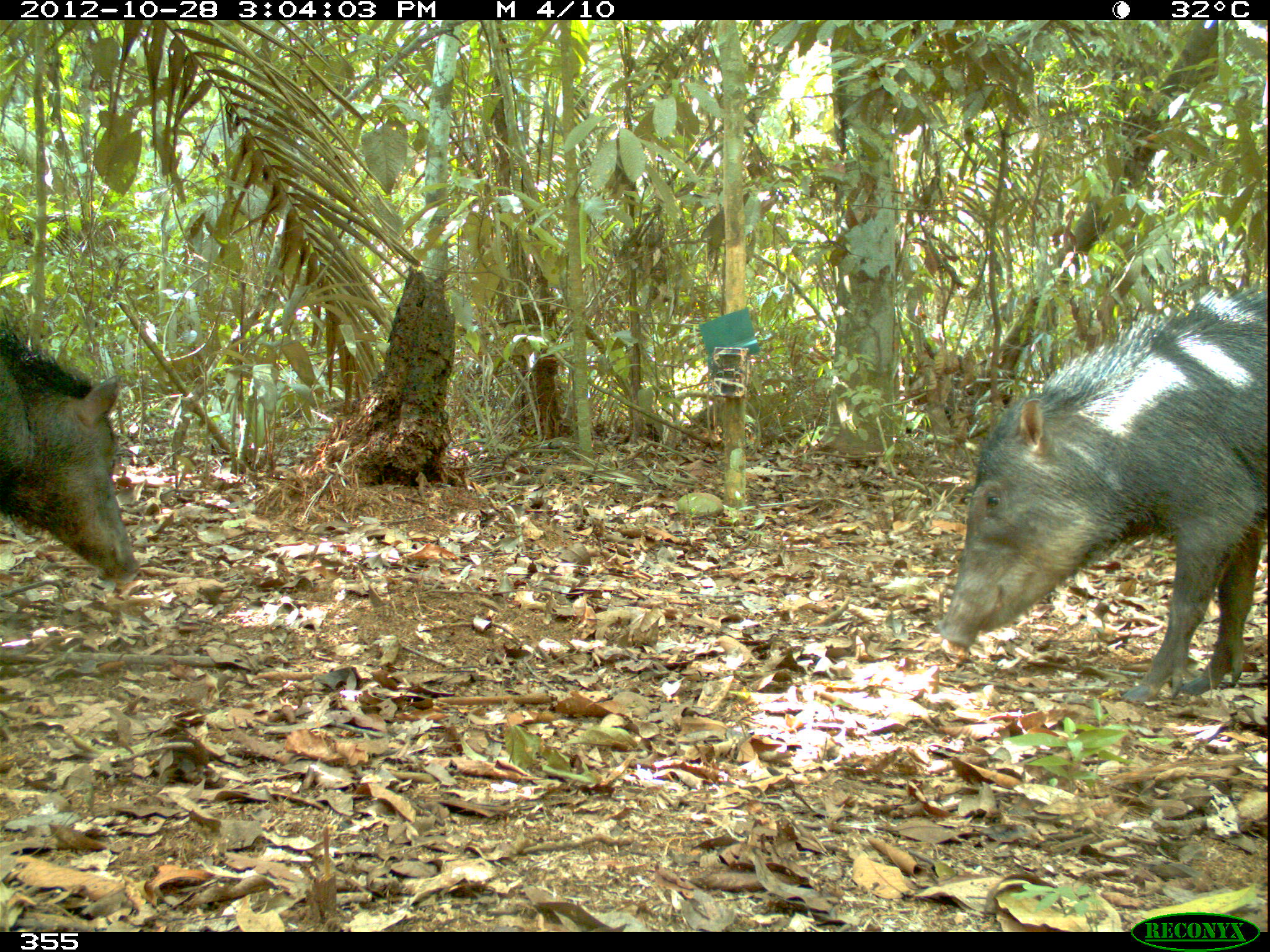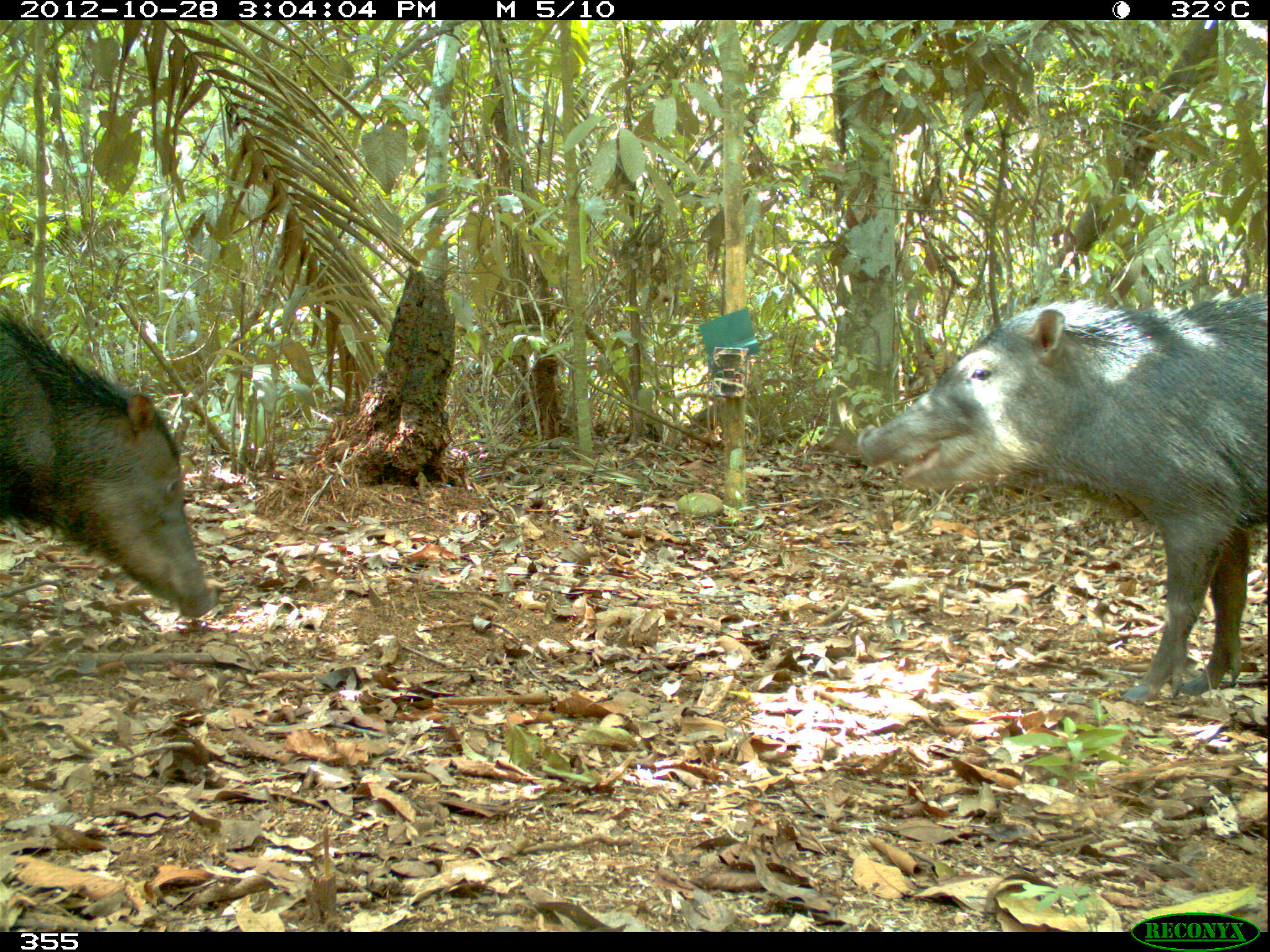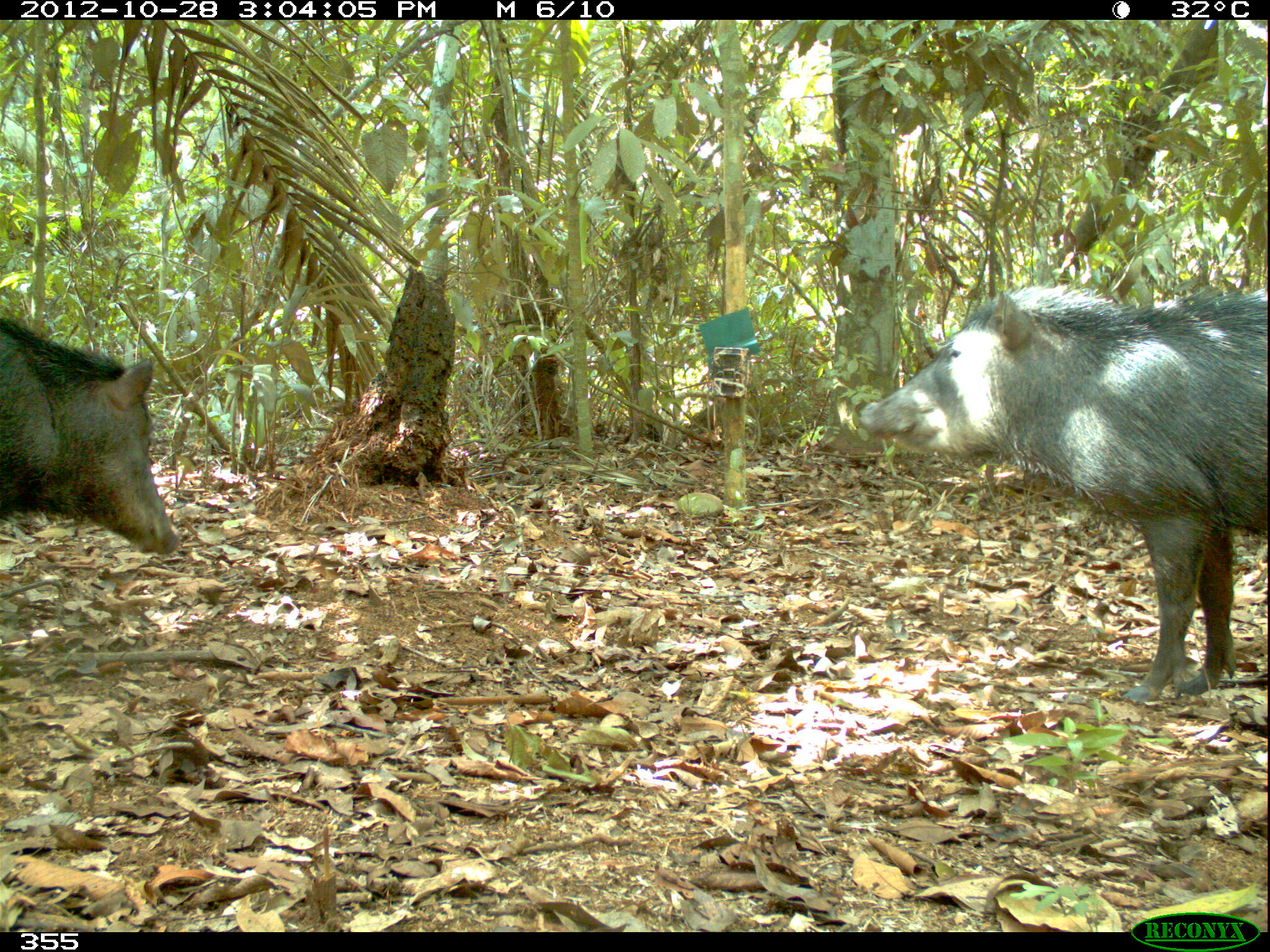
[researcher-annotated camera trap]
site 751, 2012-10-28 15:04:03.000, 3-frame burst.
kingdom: Animalia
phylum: Chordata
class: Mammalia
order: Artiodactyla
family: Tayassuidae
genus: Tayassu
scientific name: Tayassu pecari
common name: white-lipped peccary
Tayassu pecari (white-lipped peccary).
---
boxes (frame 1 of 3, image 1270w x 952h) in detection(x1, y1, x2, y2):
tayassu pecari: detection(935, 278, 1266, 705); detection(0, 320, 140, 586)